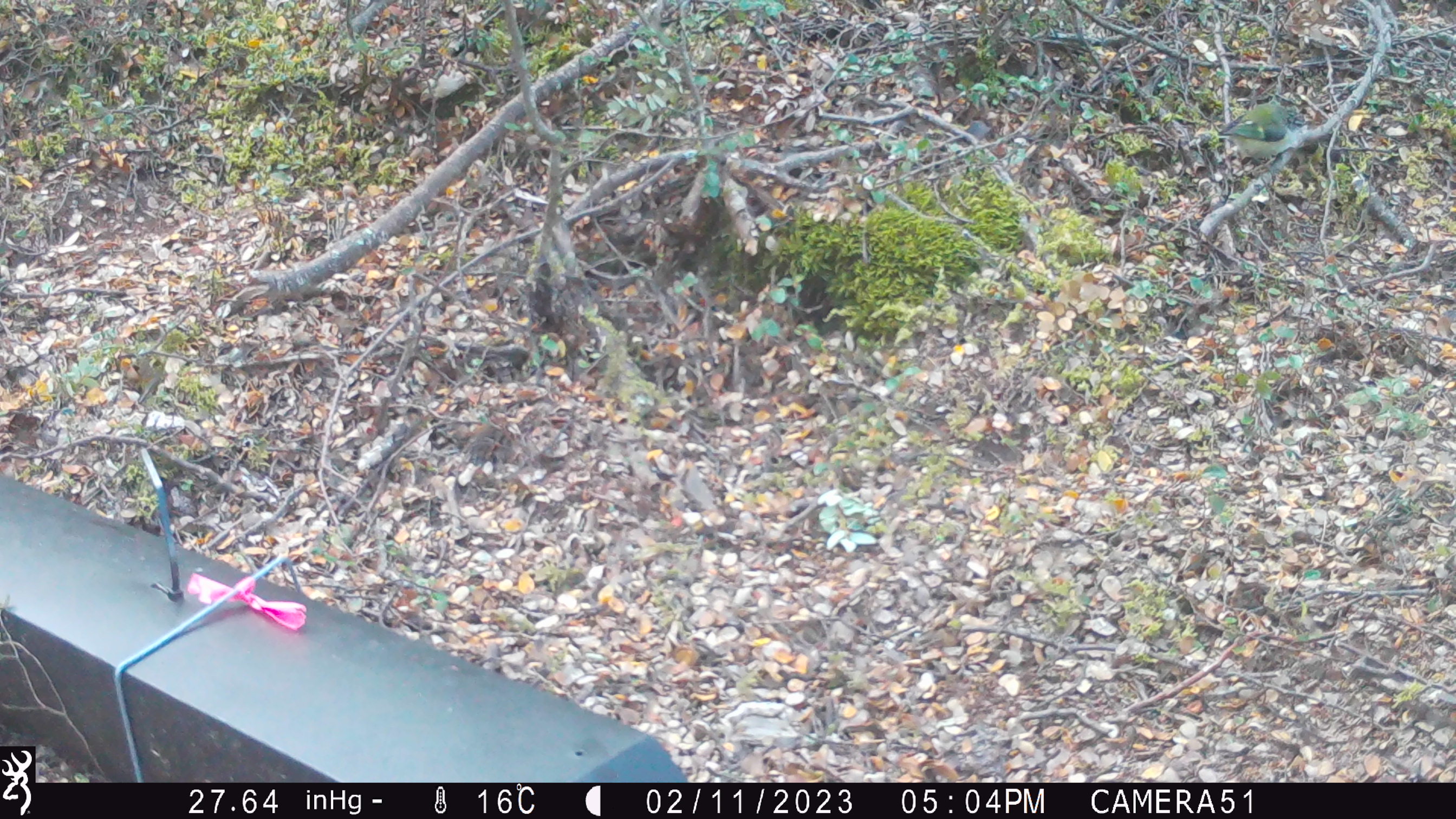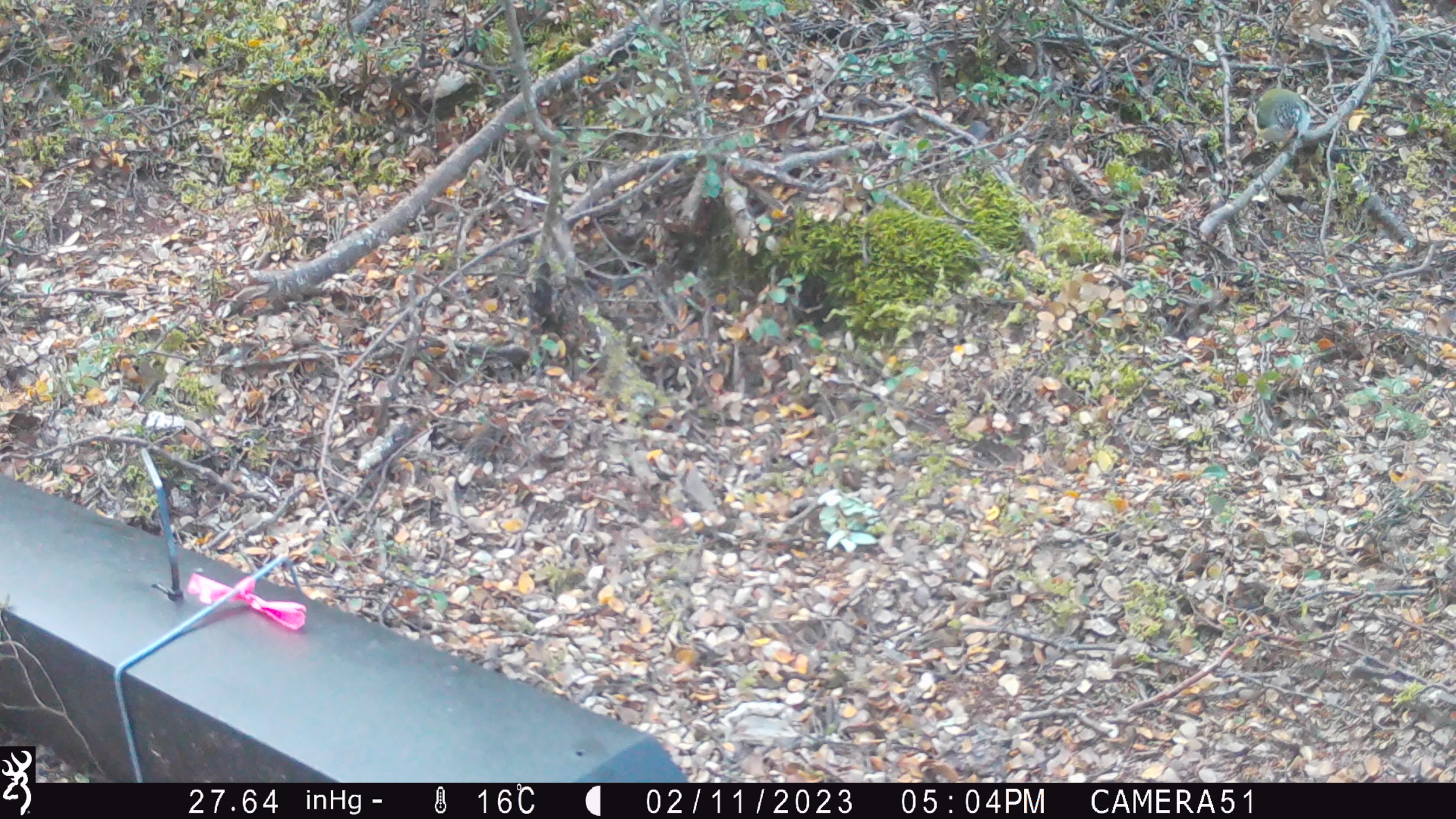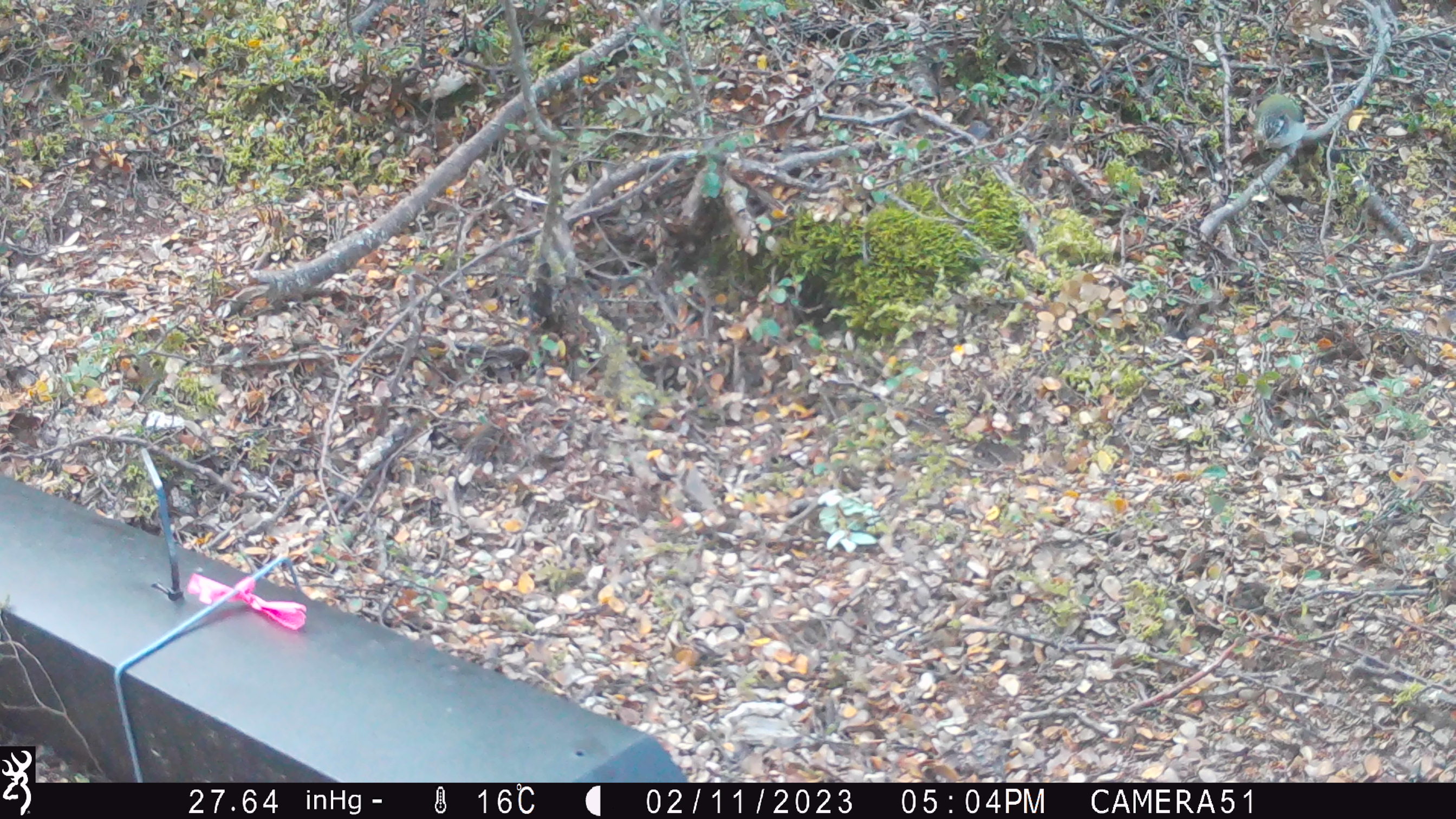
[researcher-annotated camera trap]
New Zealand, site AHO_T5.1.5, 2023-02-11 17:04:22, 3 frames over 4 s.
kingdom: Animalia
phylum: Chordata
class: Aves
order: Passeriformes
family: Acanthisittidae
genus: Acanthisitta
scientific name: Acanthisitta chloris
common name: rifleman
Rifleman (Acanthisitta chloris).